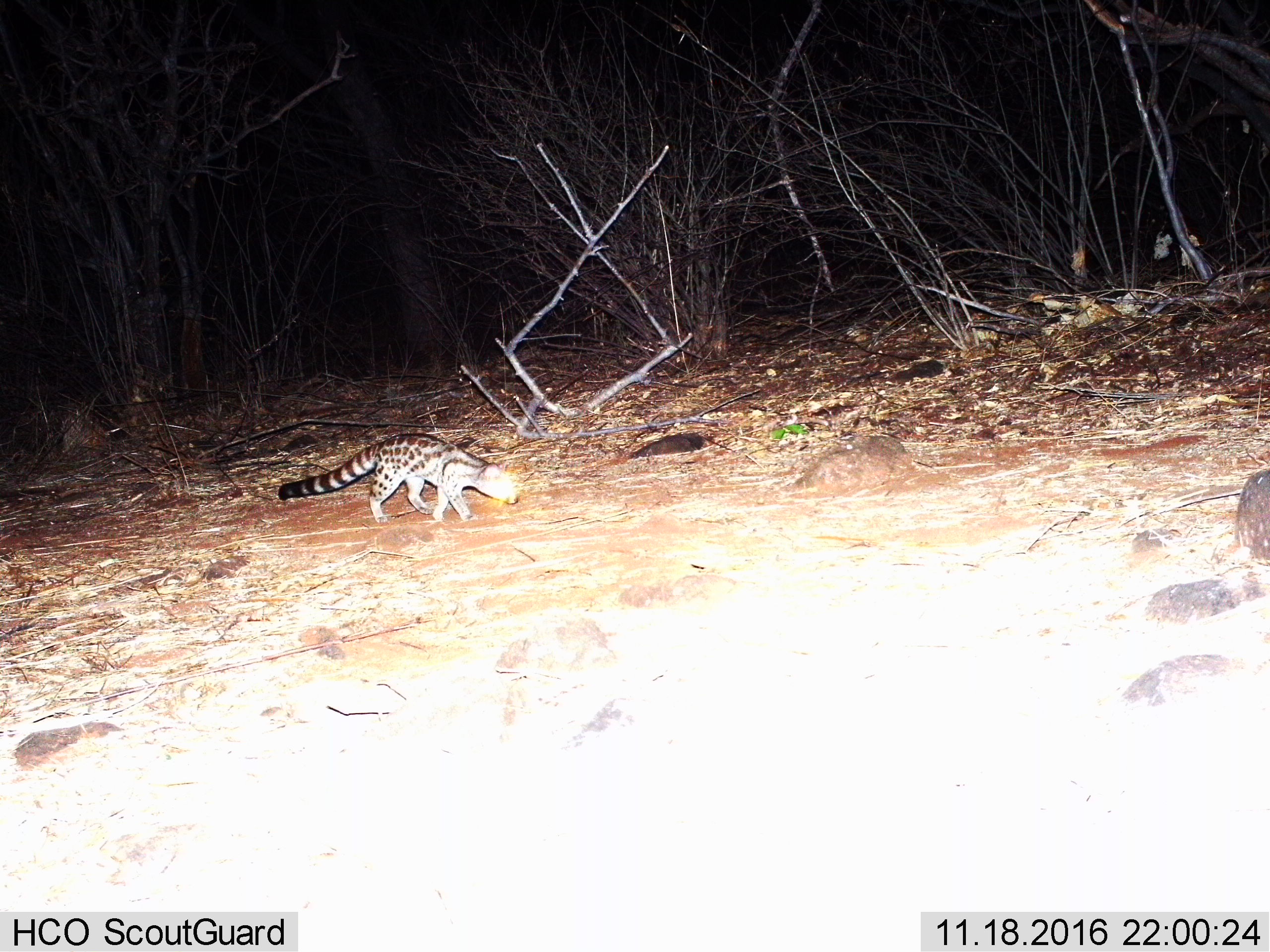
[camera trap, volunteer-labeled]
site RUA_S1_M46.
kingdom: Animalia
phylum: Chordata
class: Mammalia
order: Carnivora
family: Viverridae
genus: Genetta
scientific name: Genetta genetta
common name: small-spotted genet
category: genetcommonsmallspotted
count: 1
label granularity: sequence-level